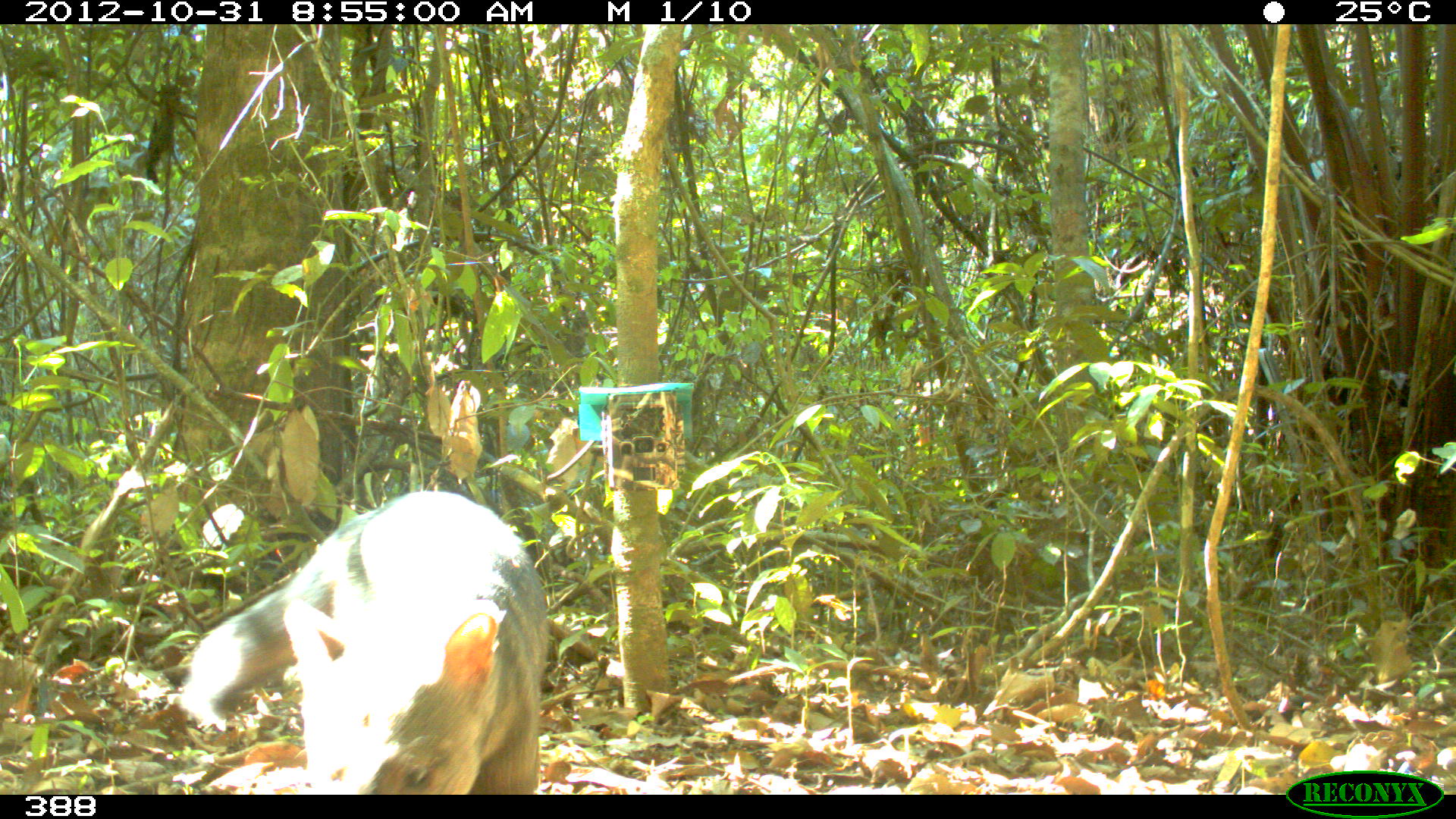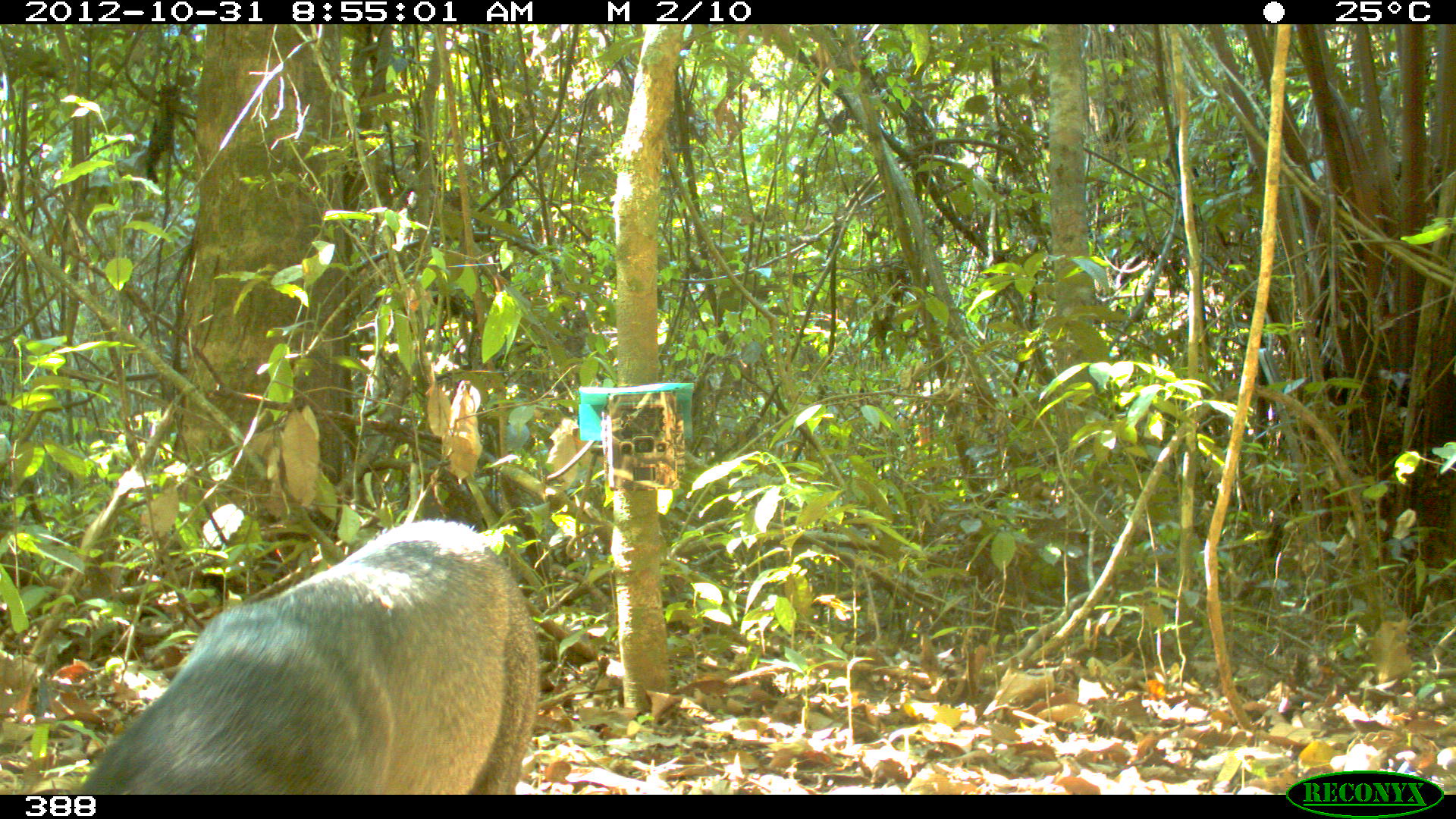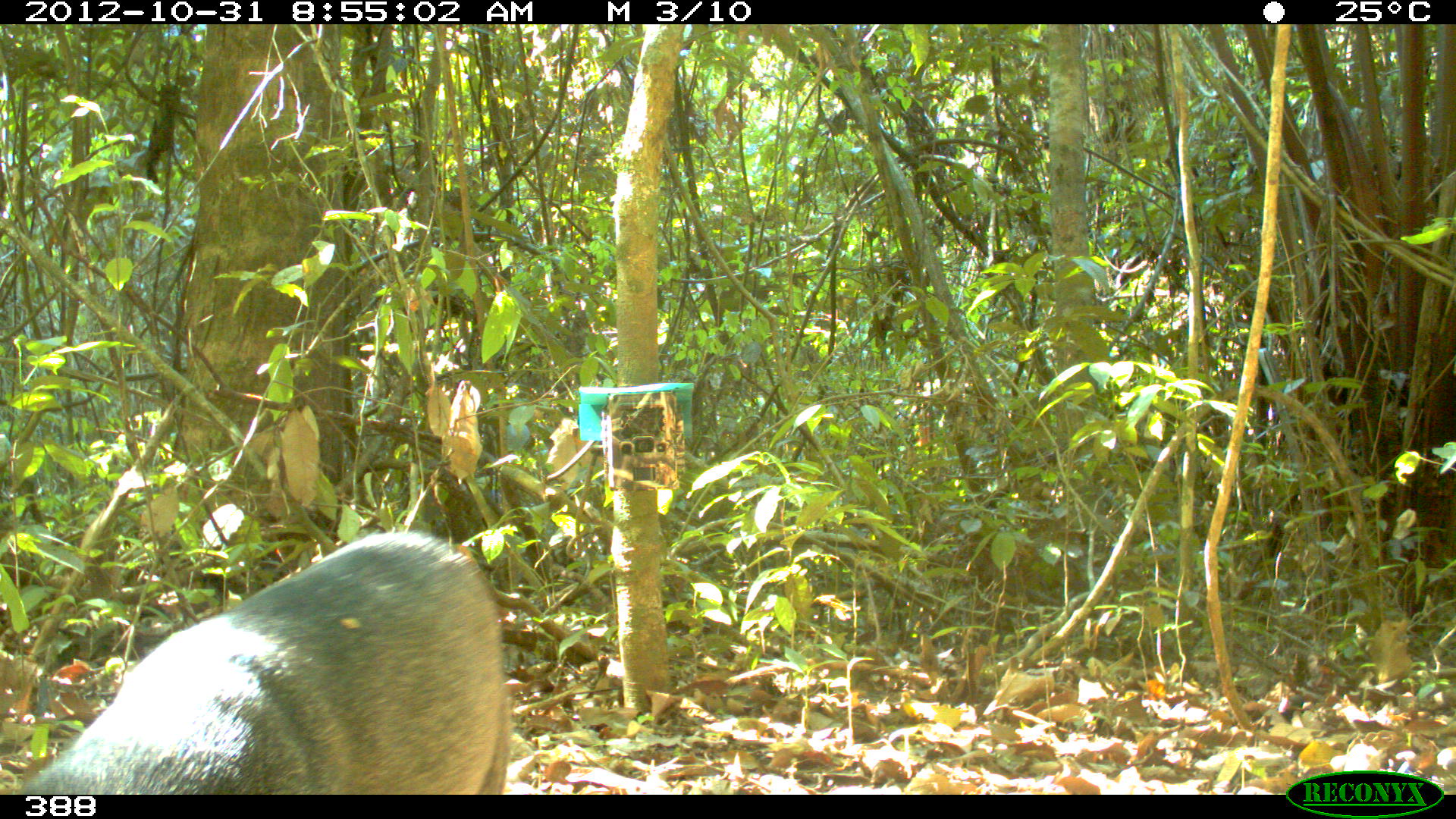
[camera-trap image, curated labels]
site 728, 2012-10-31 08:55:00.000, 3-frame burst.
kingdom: Animalia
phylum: Chordata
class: Mammalia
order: Carnivora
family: Canidae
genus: Atelocynus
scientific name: Atelocynus microtis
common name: short-eared dog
Atelocynus microtis (short-eared dog).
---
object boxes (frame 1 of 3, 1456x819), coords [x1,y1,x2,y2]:
atelocynus microtis: [178,488,549,794]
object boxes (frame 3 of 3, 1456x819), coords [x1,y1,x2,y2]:
atelocynus microtis: [13,527,513,793]